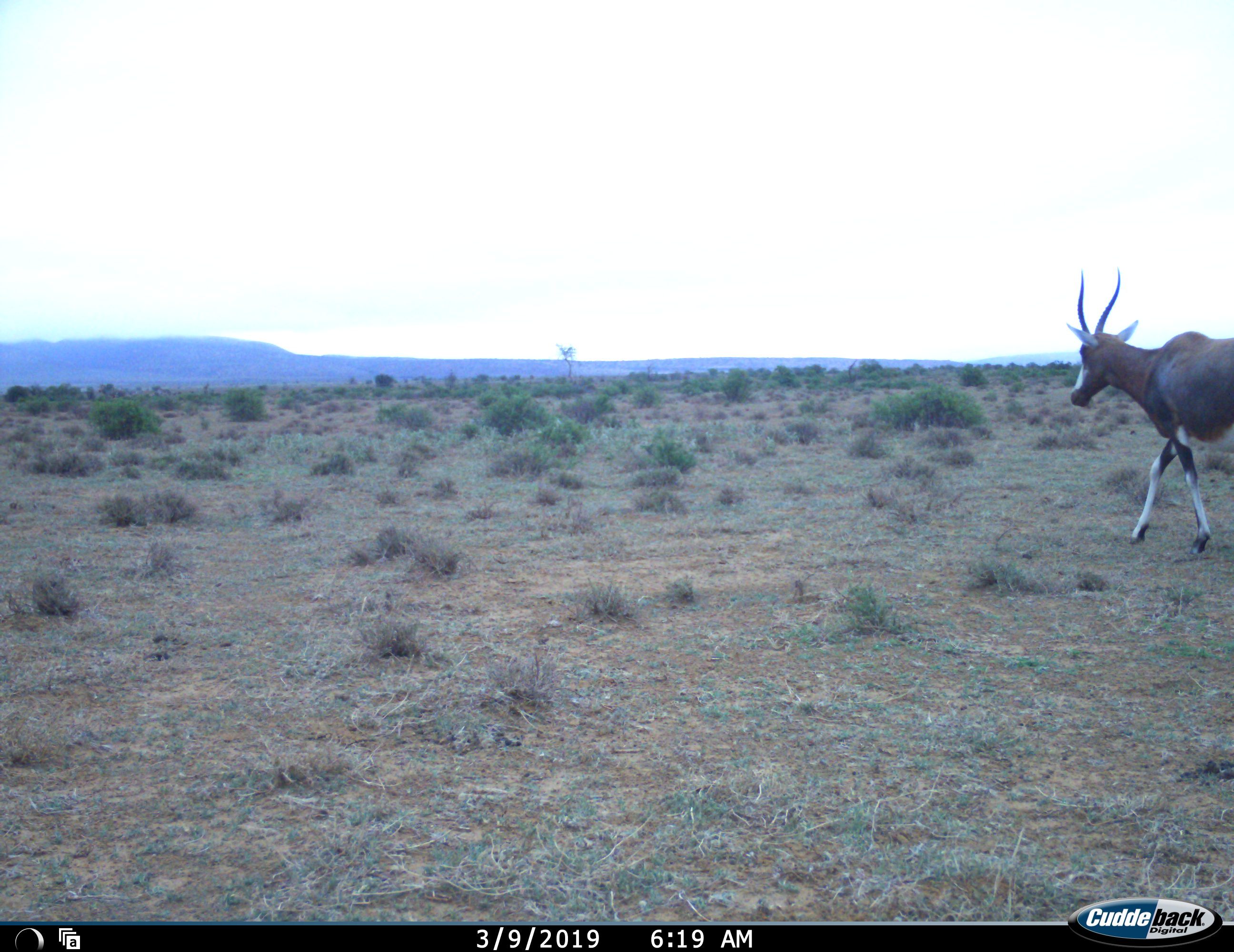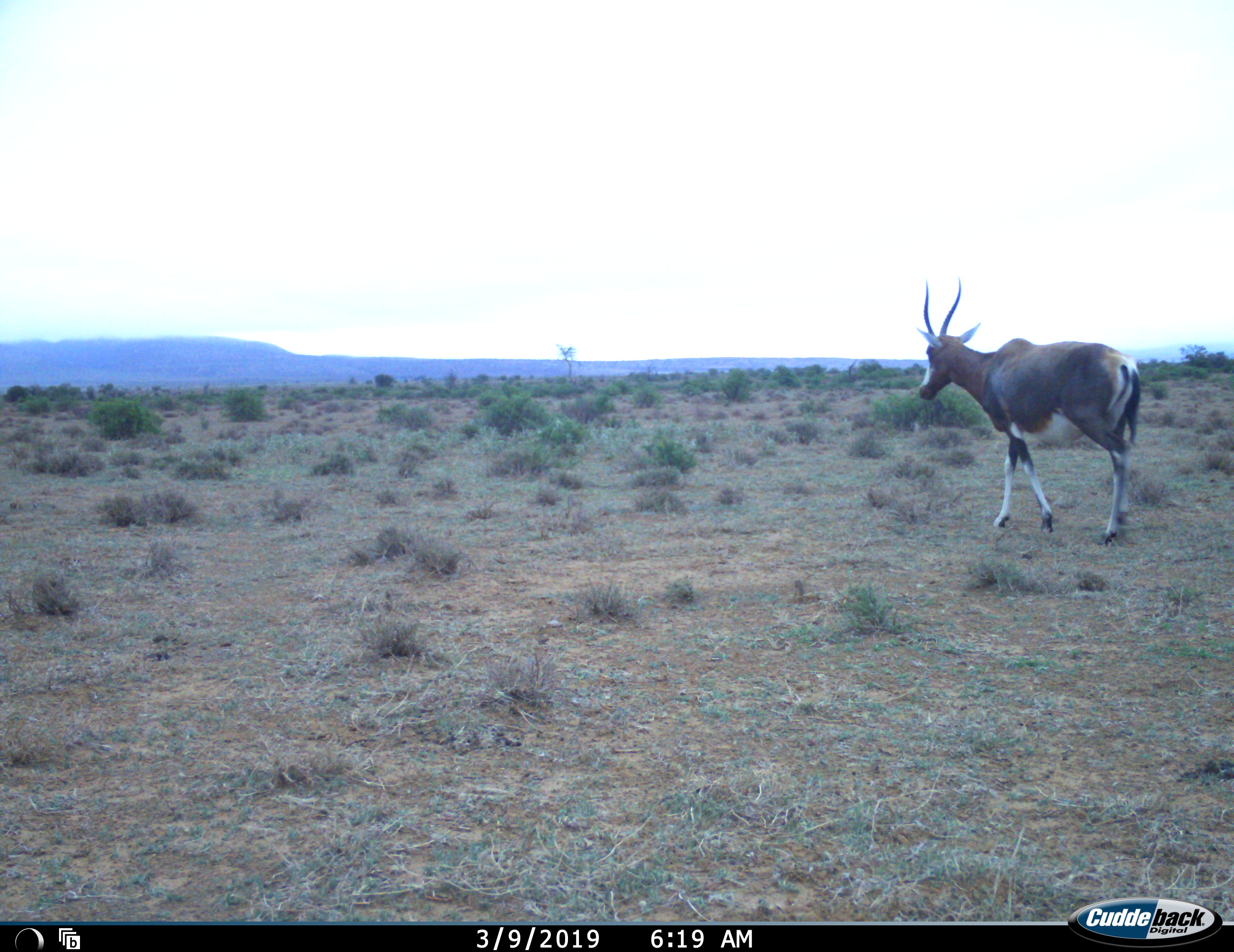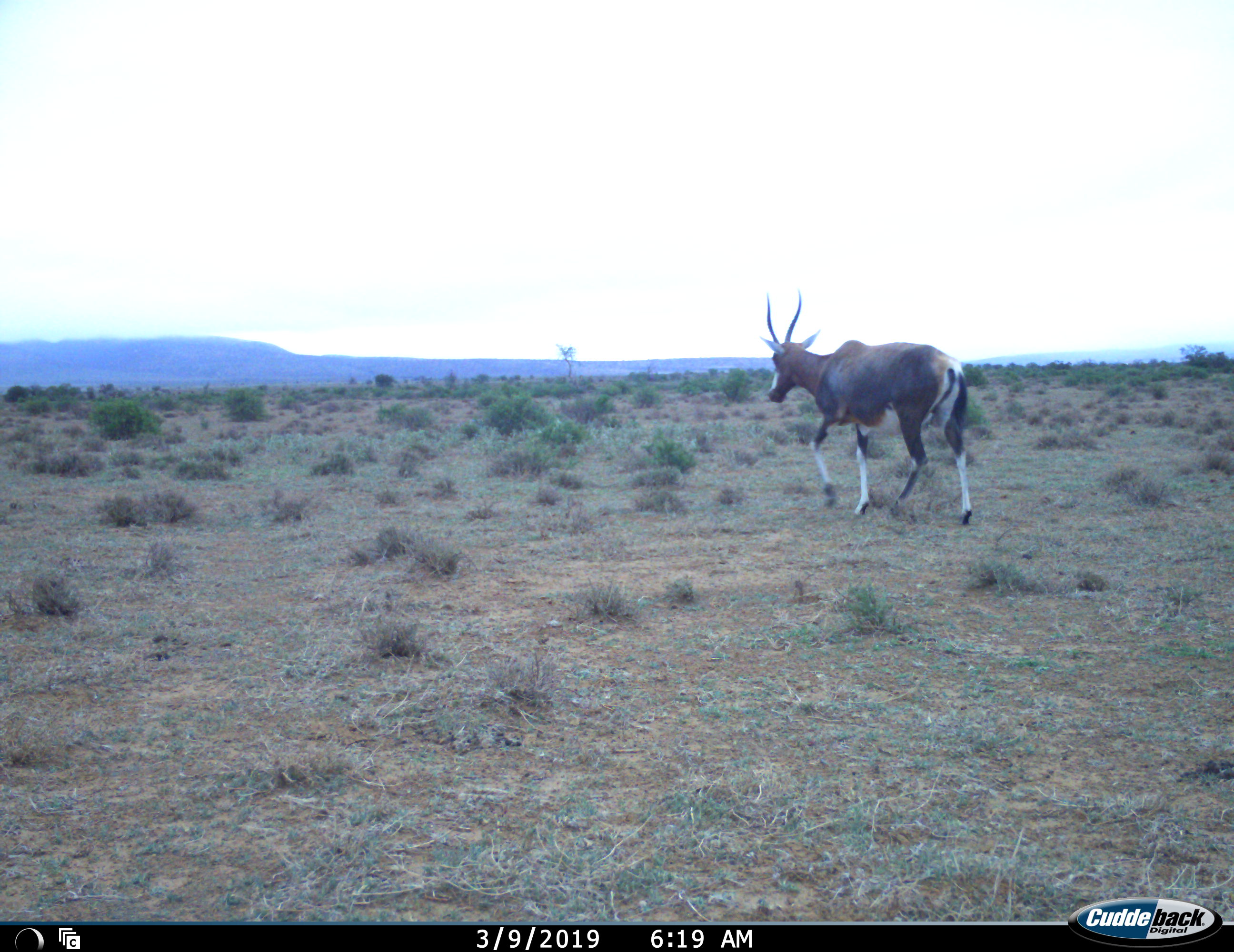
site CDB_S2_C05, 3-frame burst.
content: unidentified animal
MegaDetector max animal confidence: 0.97